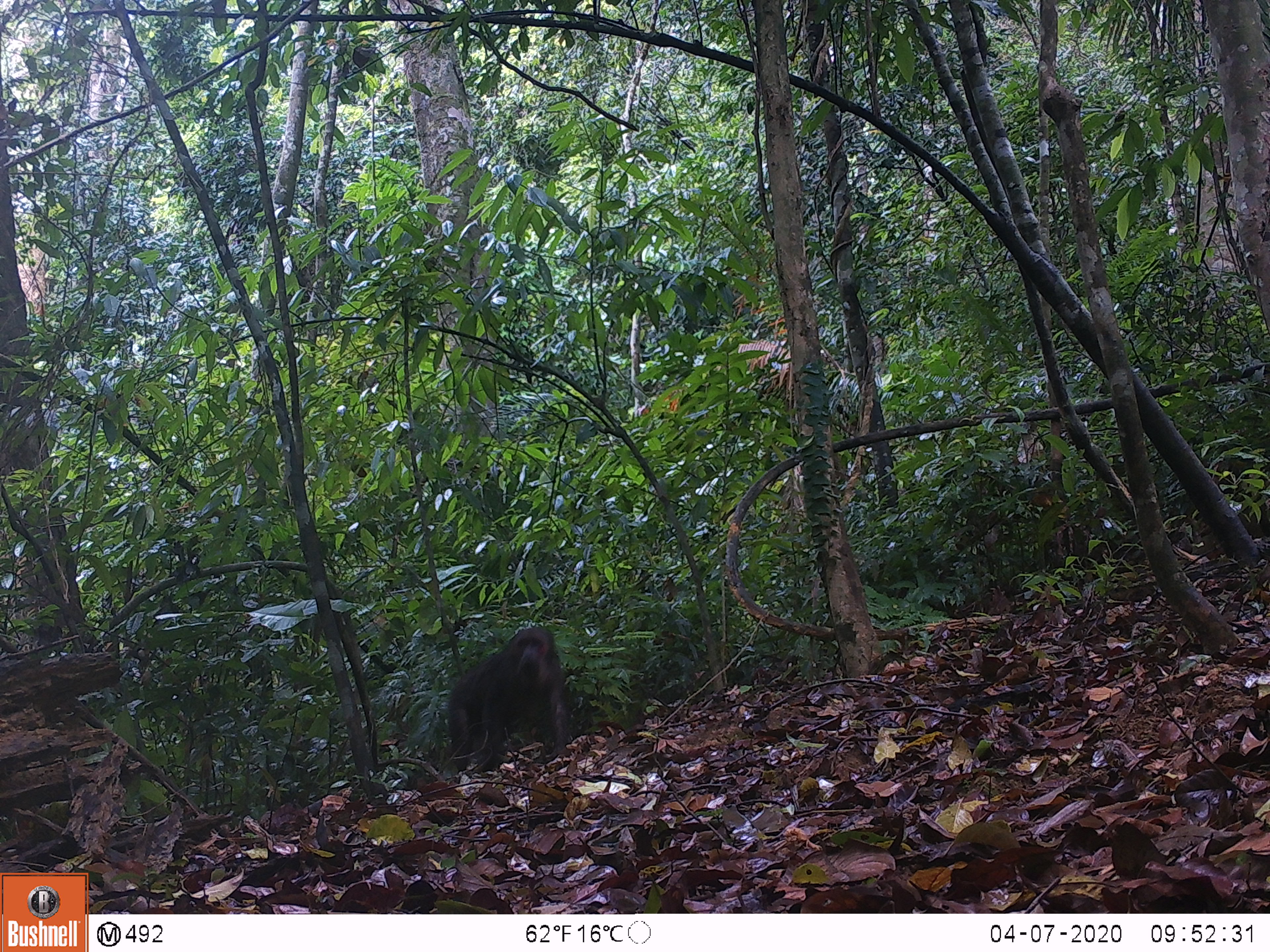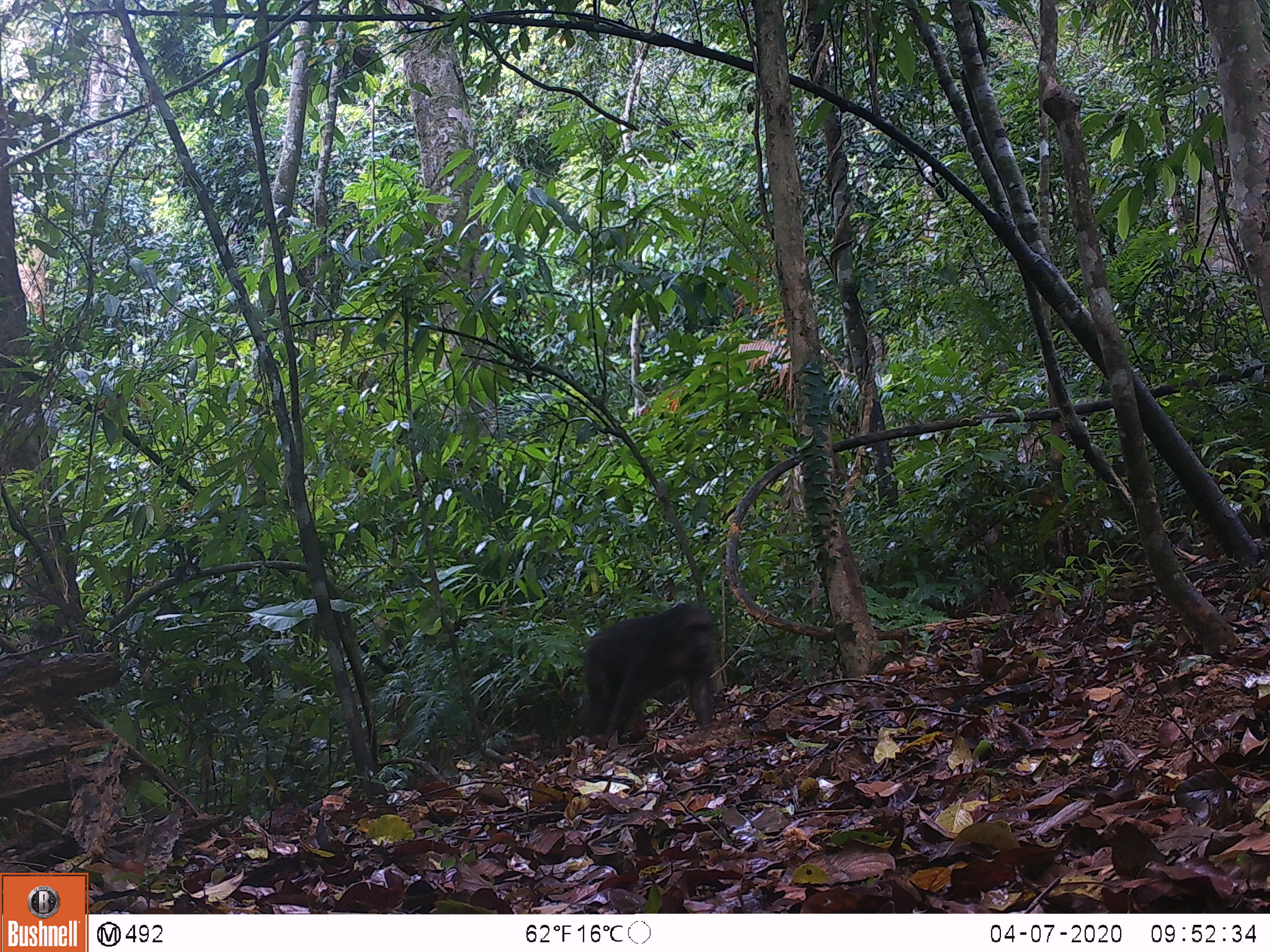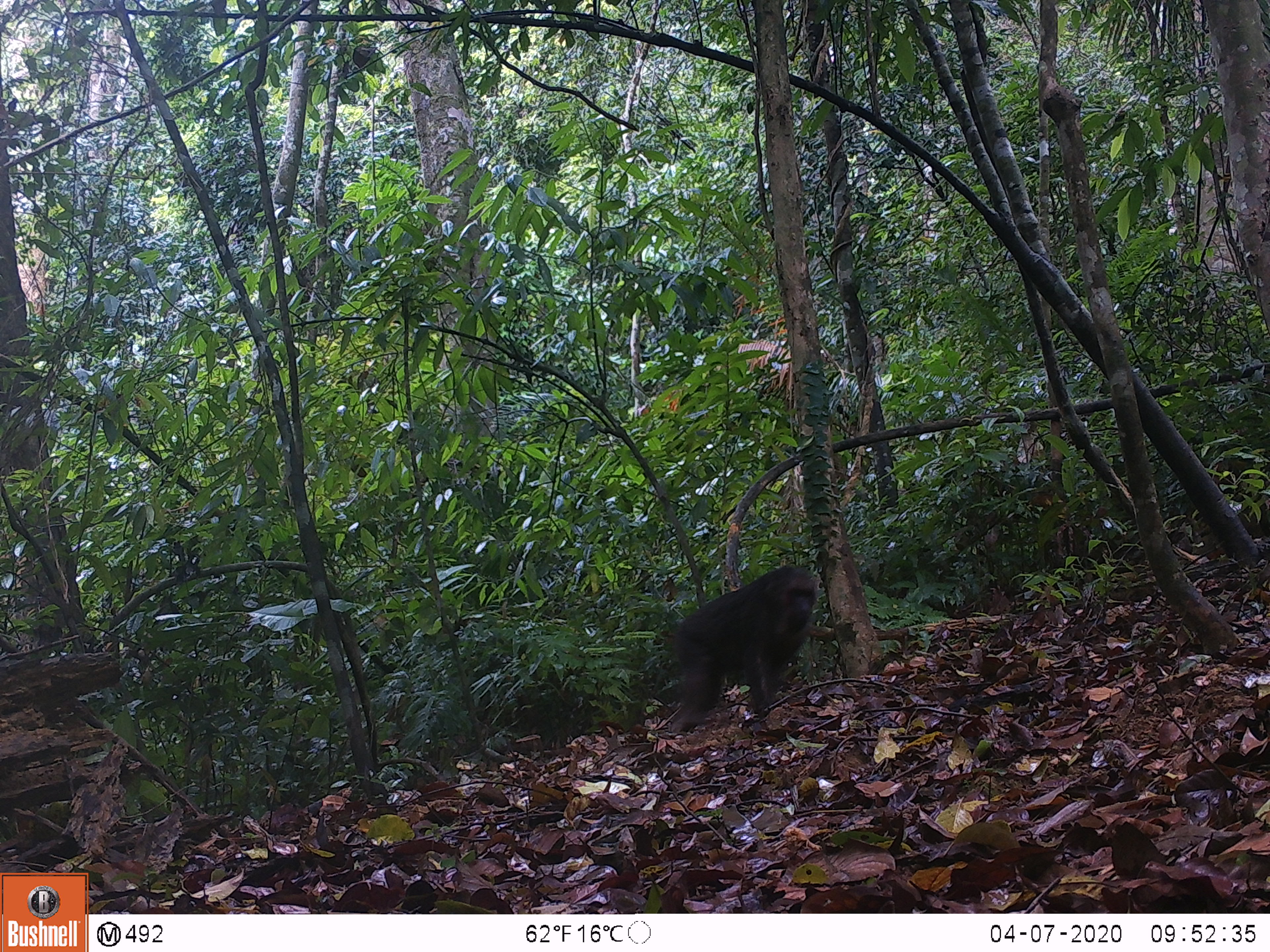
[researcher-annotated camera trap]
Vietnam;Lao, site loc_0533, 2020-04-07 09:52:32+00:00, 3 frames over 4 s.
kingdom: Animalia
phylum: Chordata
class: Mammalia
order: Primates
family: Cercopithecidae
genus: Macaca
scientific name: Macaca arctoides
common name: stump-tailed macaque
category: stump tailed macaque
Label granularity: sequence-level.